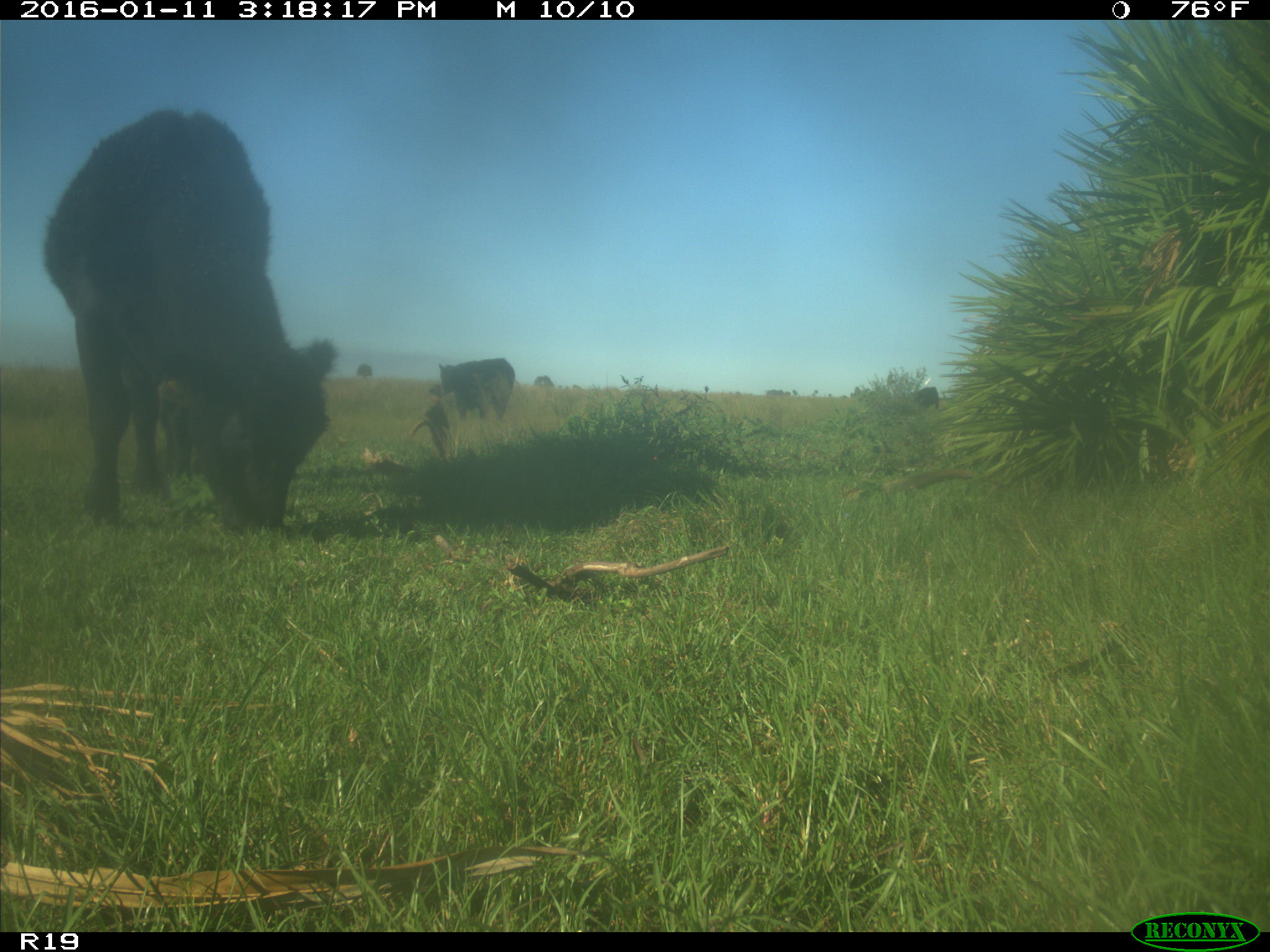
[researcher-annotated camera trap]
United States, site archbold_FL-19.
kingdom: Animalia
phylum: Chordata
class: Mammalia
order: Artiodactyla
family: Bovidae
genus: Bos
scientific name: Bos taurus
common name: domestic cow